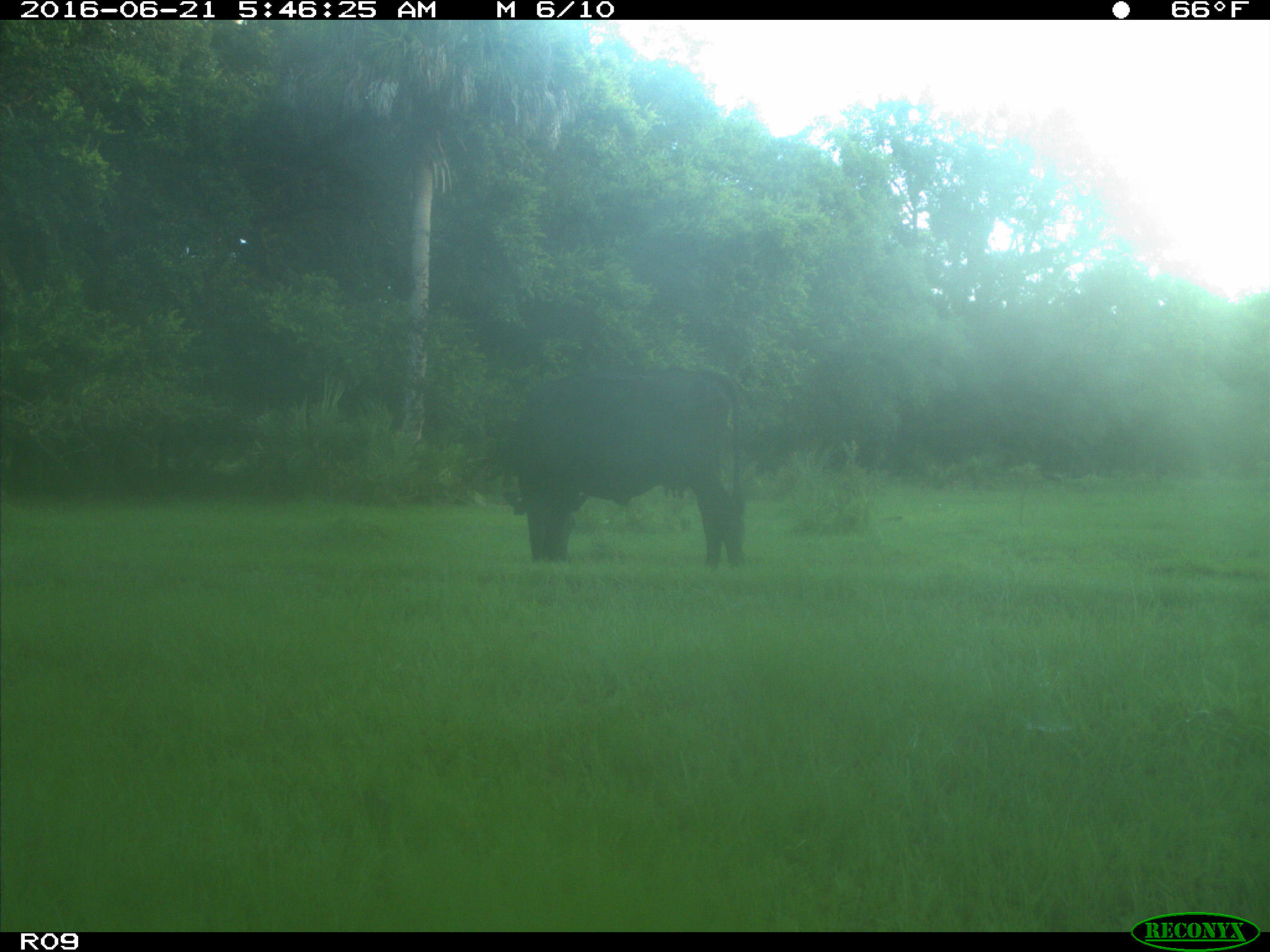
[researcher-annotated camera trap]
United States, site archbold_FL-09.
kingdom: Animalia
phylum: Chordata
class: Mammalia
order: Artiodactyla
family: Bovidae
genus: Bos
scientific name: Bos taurus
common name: domestic cow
Bos taurus (domestic cow).